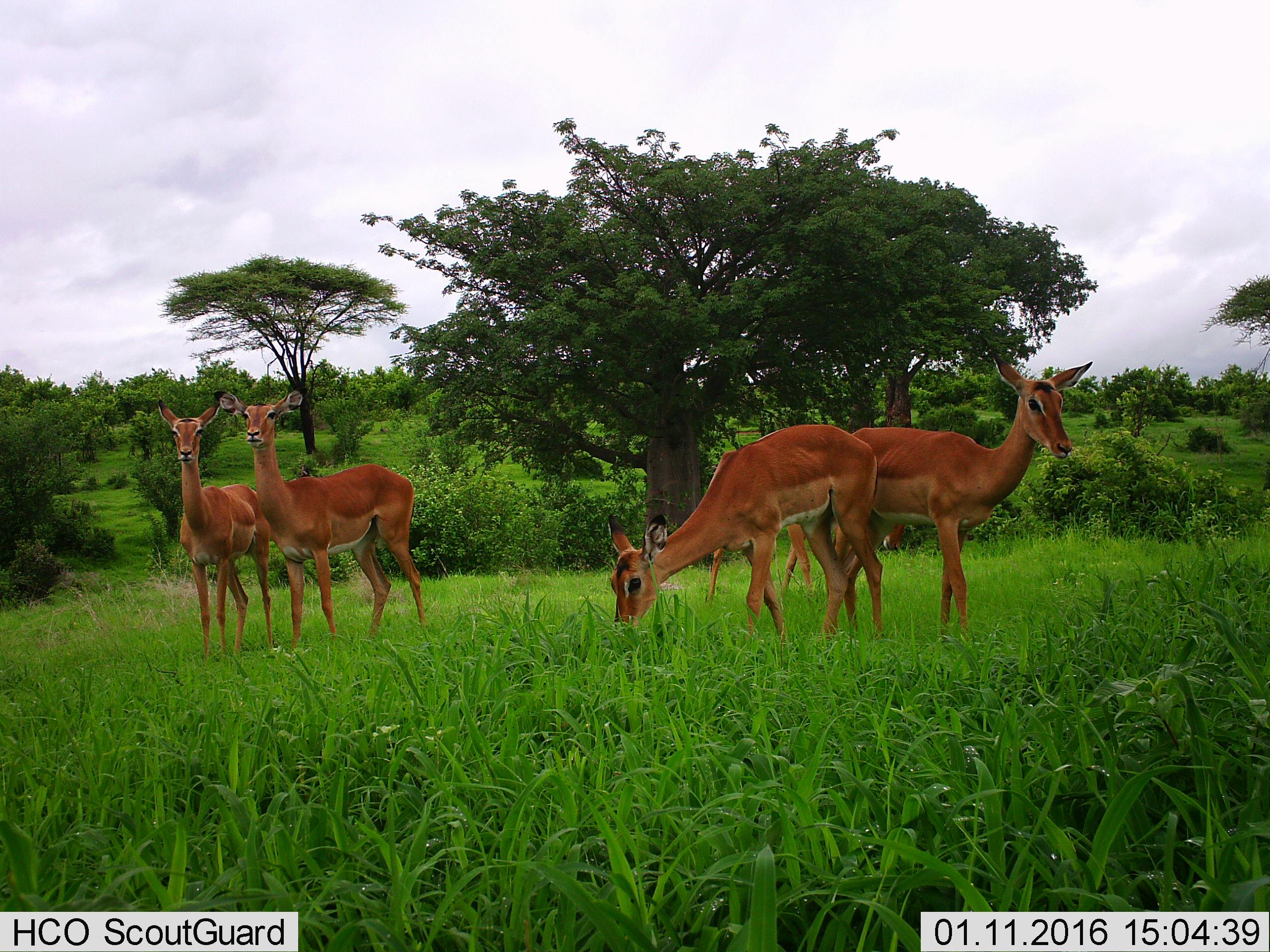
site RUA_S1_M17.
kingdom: Animalia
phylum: Chordata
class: Mammalia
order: Artiodactyla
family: Bovidae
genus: Aepyceros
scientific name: Aepyceros melampus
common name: impala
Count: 5.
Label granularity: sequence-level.